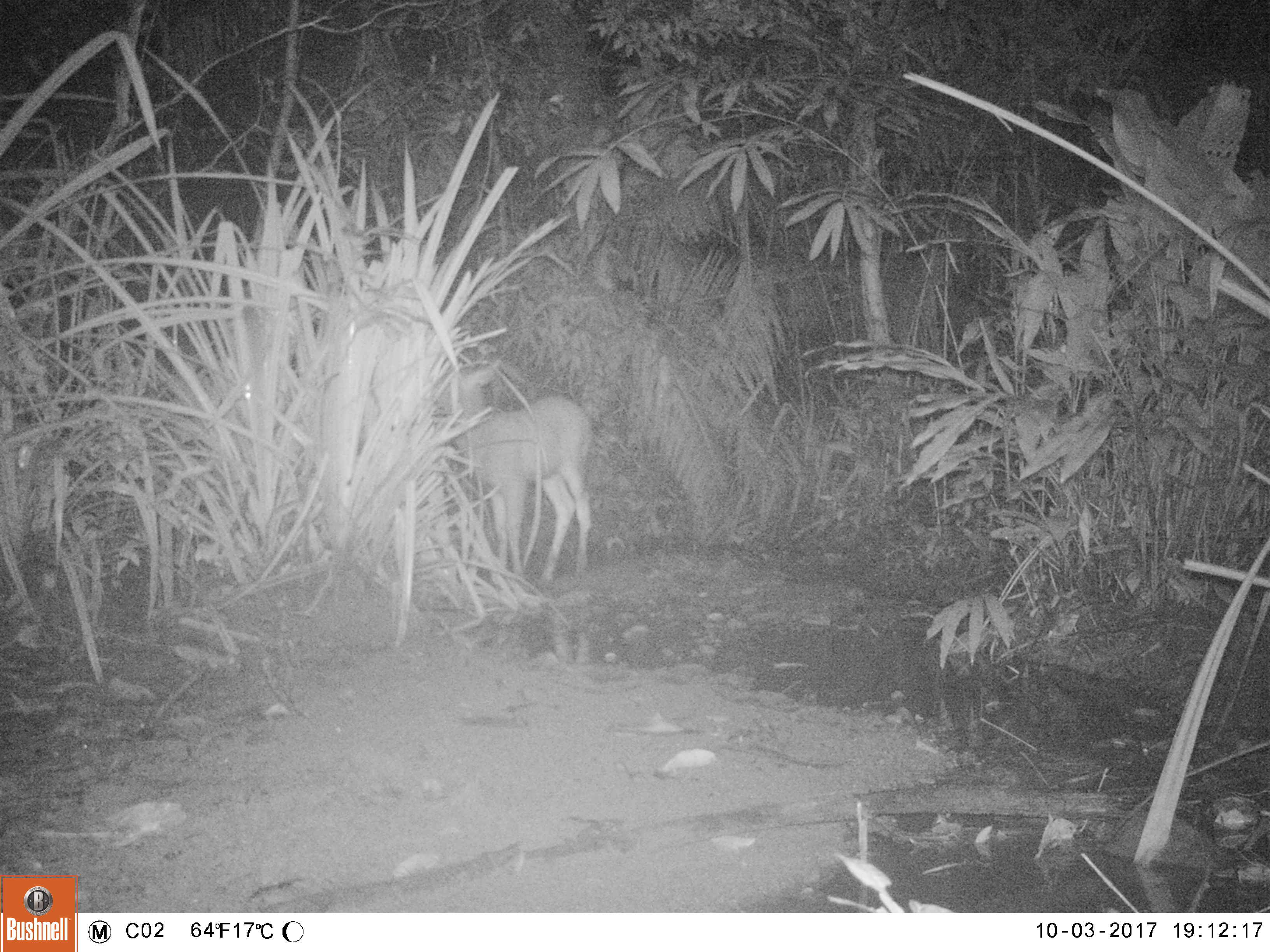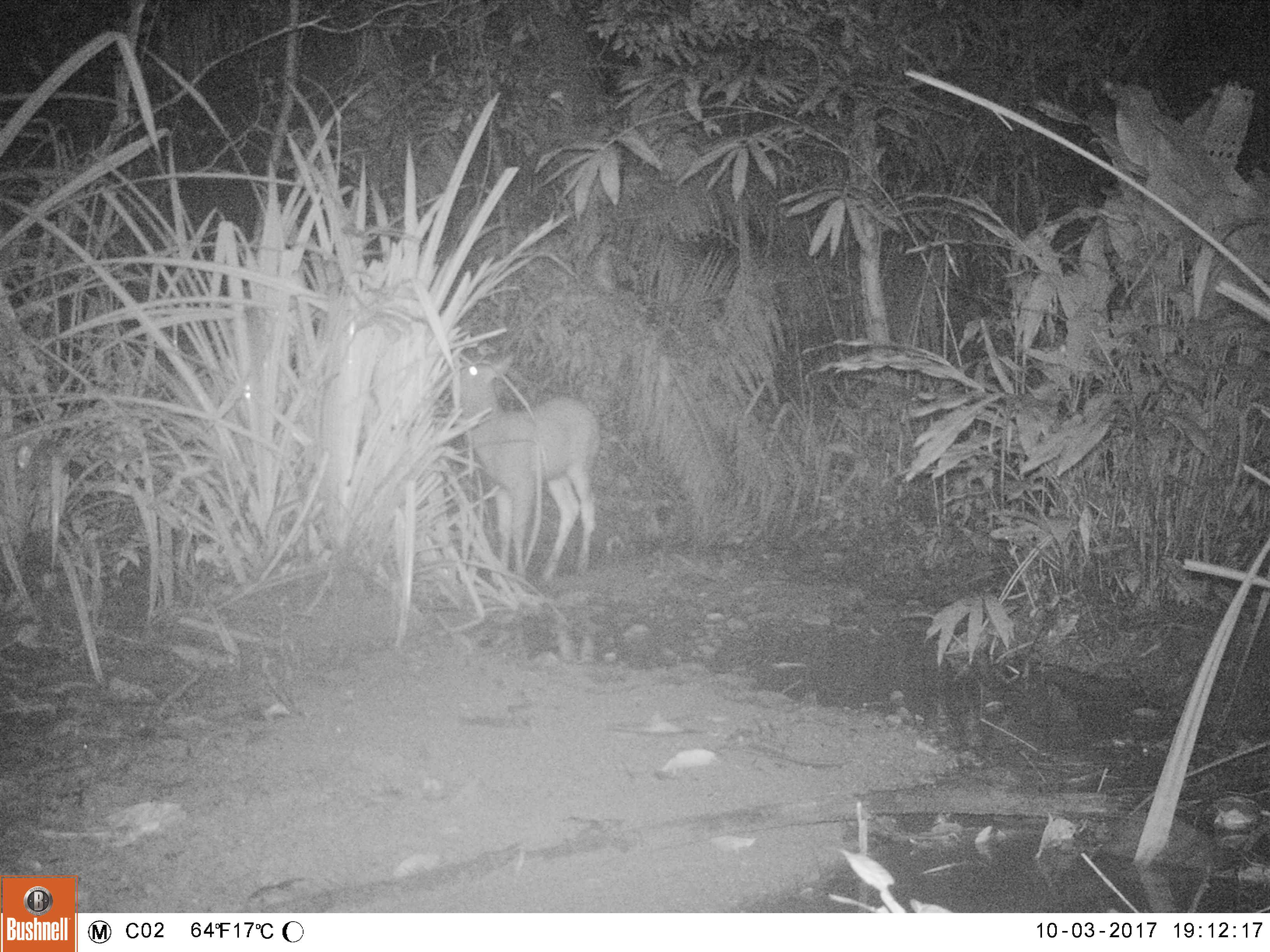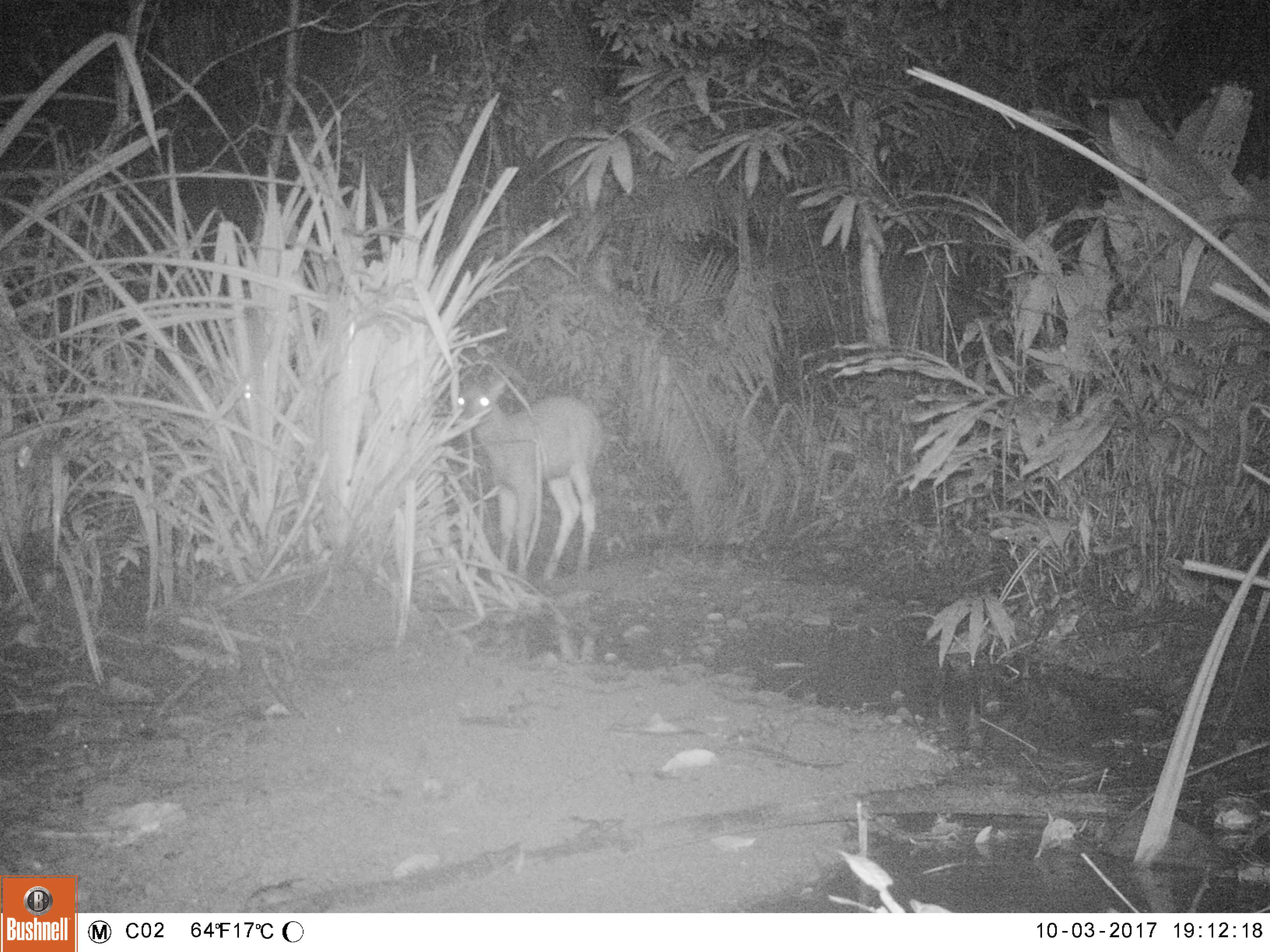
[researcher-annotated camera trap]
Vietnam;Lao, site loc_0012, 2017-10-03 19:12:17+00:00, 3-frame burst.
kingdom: Animalia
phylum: Chordata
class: Mammalia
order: Artiodactyla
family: Cervidae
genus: Rusa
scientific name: Rusa unicolor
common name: sambar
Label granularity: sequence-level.